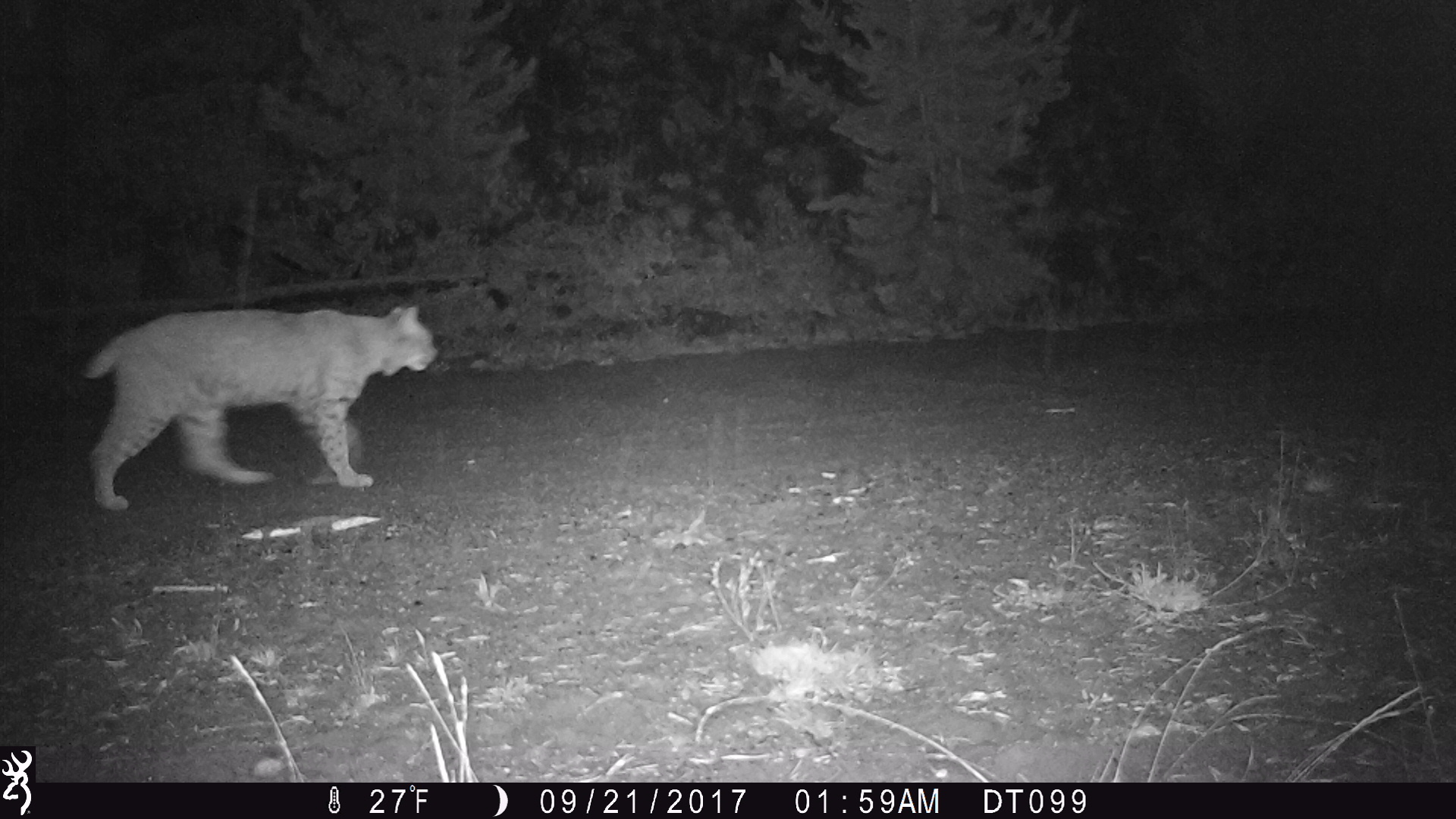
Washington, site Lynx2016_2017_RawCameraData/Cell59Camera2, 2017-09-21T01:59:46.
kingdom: Animalia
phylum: Chordata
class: Mammalia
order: Carnivora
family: Felidae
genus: Lynx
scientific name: Lynx rufus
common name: bobcat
Lynx rufus (bobcat). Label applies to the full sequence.